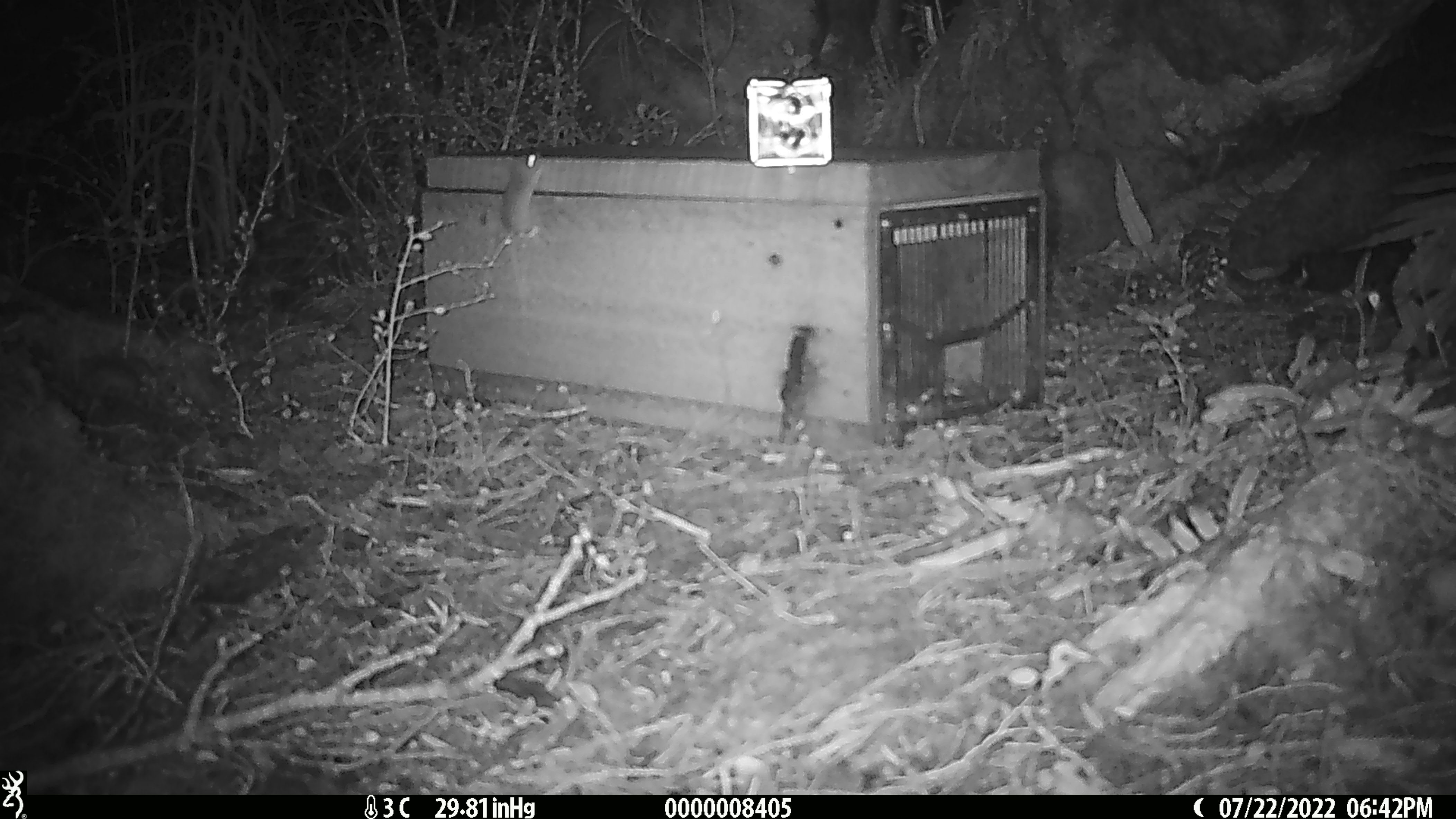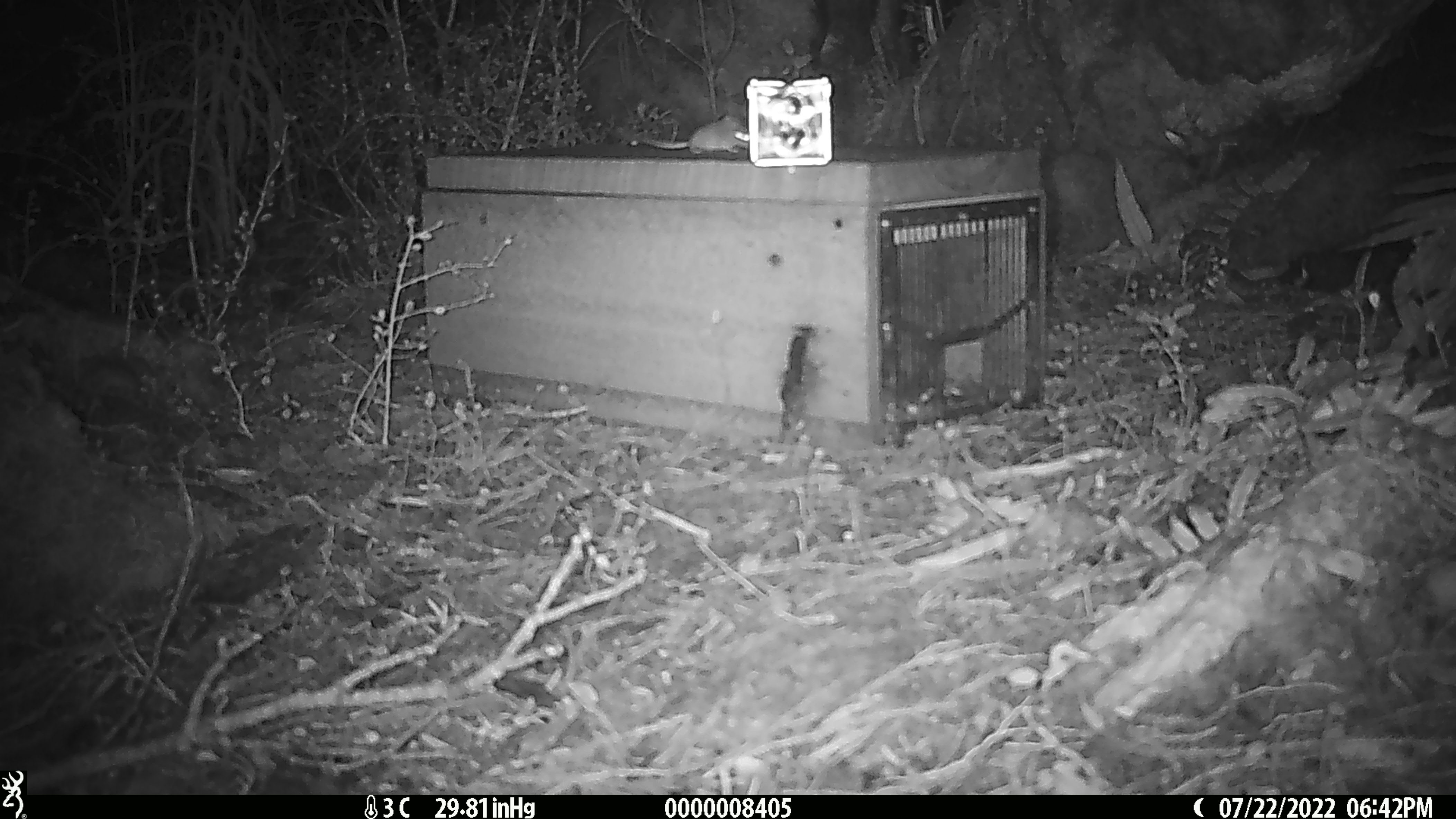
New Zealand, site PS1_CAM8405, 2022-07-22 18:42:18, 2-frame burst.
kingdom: Animalia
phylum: Chordata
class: Mammalia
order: Rodentia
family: Muridae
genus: Mus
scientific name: Mus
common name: mouse